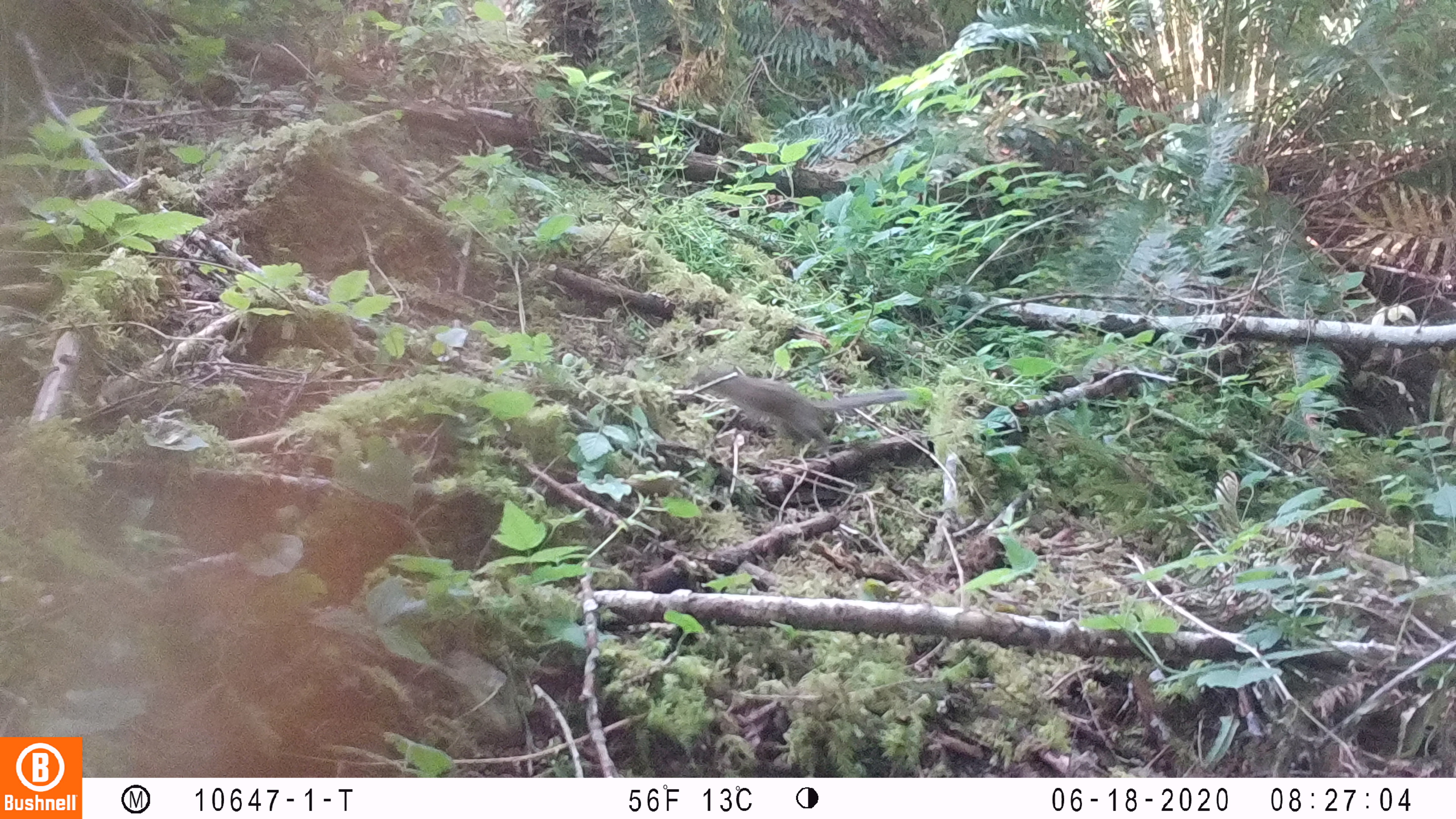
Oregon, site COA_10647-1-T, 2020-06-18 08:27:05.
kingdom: Animalia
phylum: Chordata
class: Mammalia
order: Rodentia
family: Sciuridae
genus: Neotamias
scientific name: Neotamias townsendii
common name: townsend's chipmunk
Townsend's chipmunk (Neotamias townsendii).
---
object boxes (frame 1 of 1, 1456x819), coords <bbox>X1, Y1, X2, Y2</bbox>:
townsend's chipmunk: <bbox>696, 365, 905, 462</bbox>